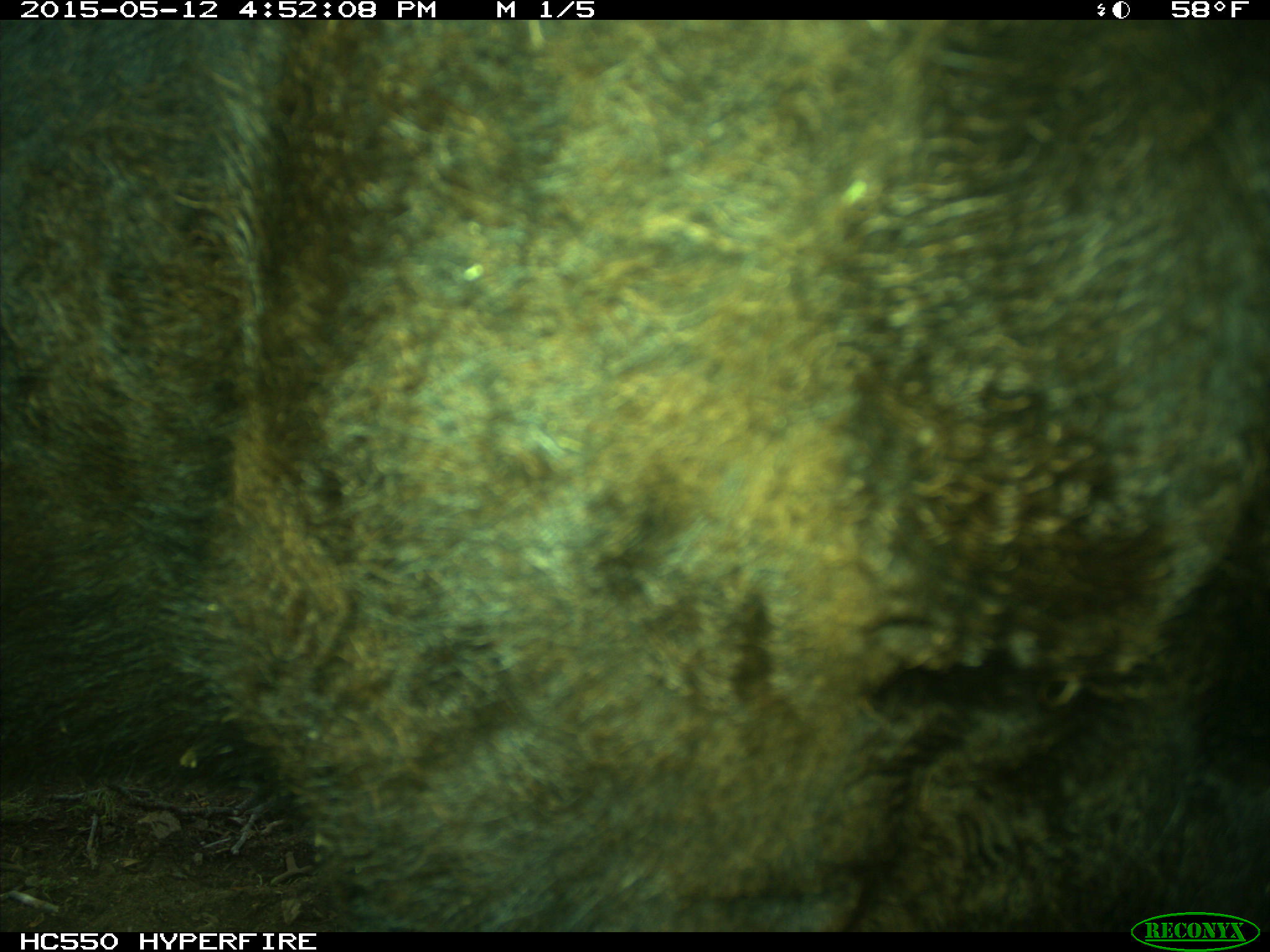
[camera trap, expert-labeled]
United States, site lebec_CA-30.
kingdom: Animalia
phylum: Chordata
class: Mammalia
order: Artiodactyla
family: Bovidae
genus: Bos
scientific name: Bos taurus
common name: domestic cow